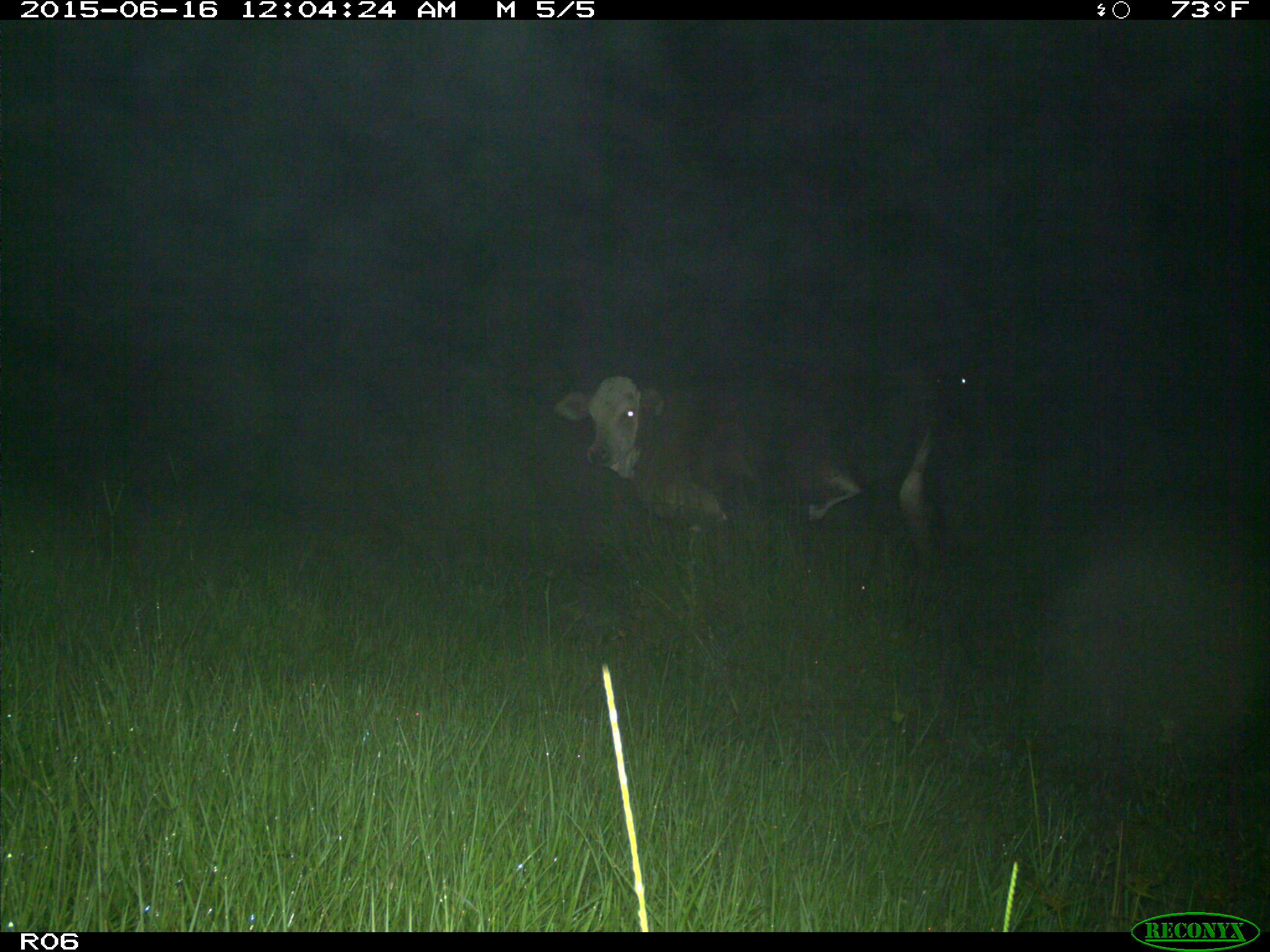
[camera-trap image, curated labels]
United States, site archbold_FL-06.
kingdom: Animalia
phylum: Chordata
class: Mammalia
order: Artiodactyla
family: Bovidae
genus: Bos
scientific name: Bos taurus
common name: domestic cow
Bos taurus (domestic cow).